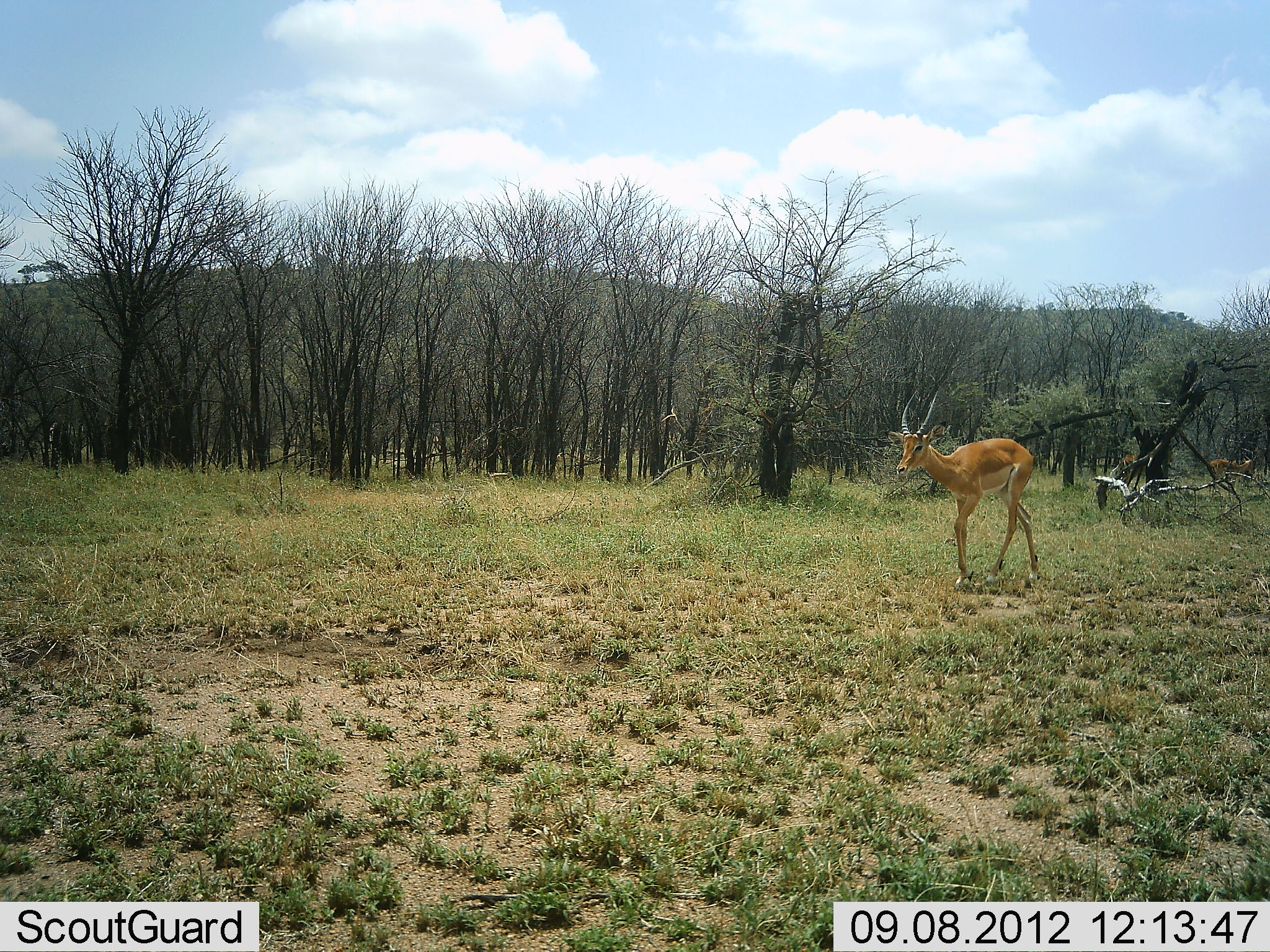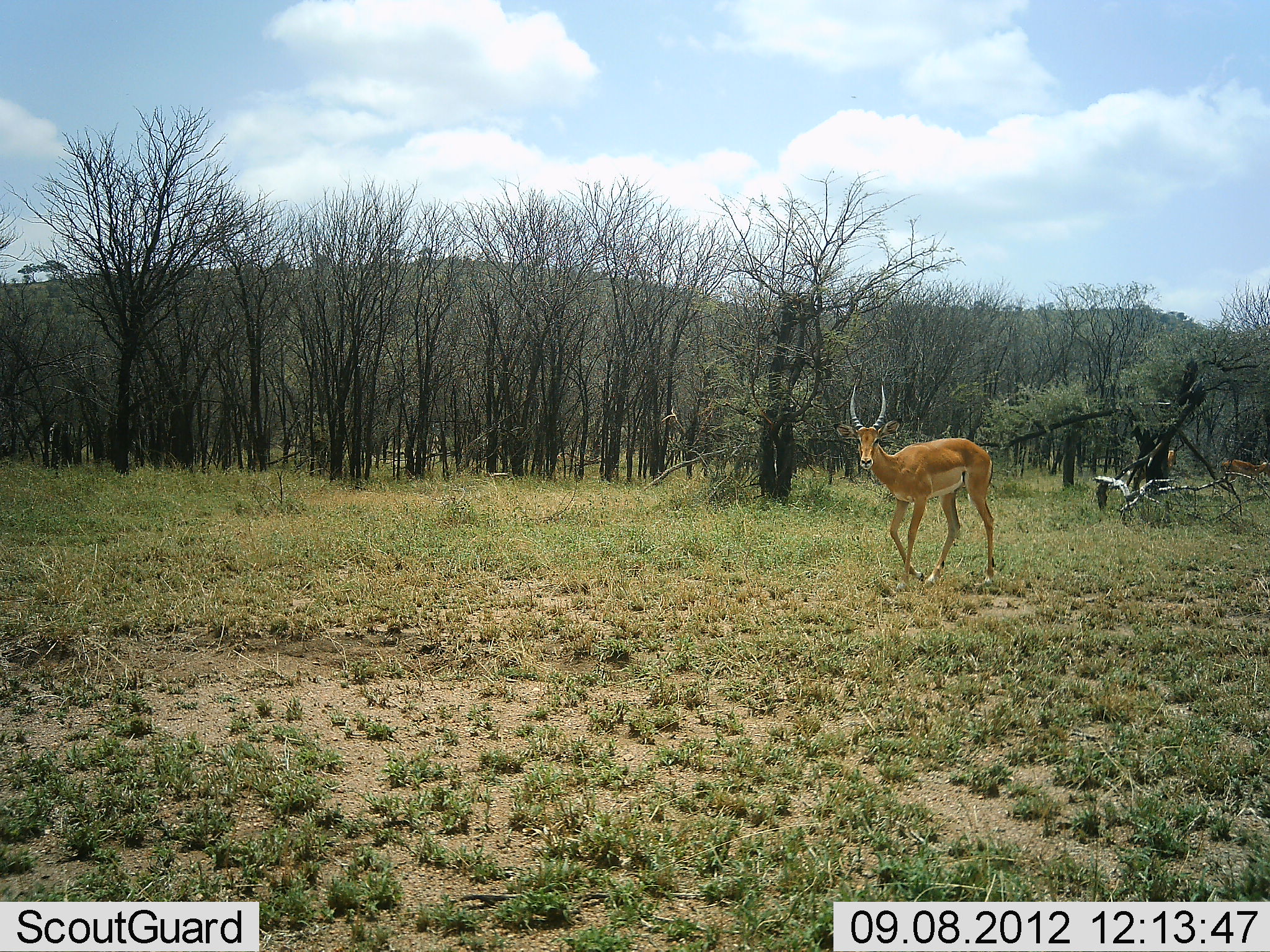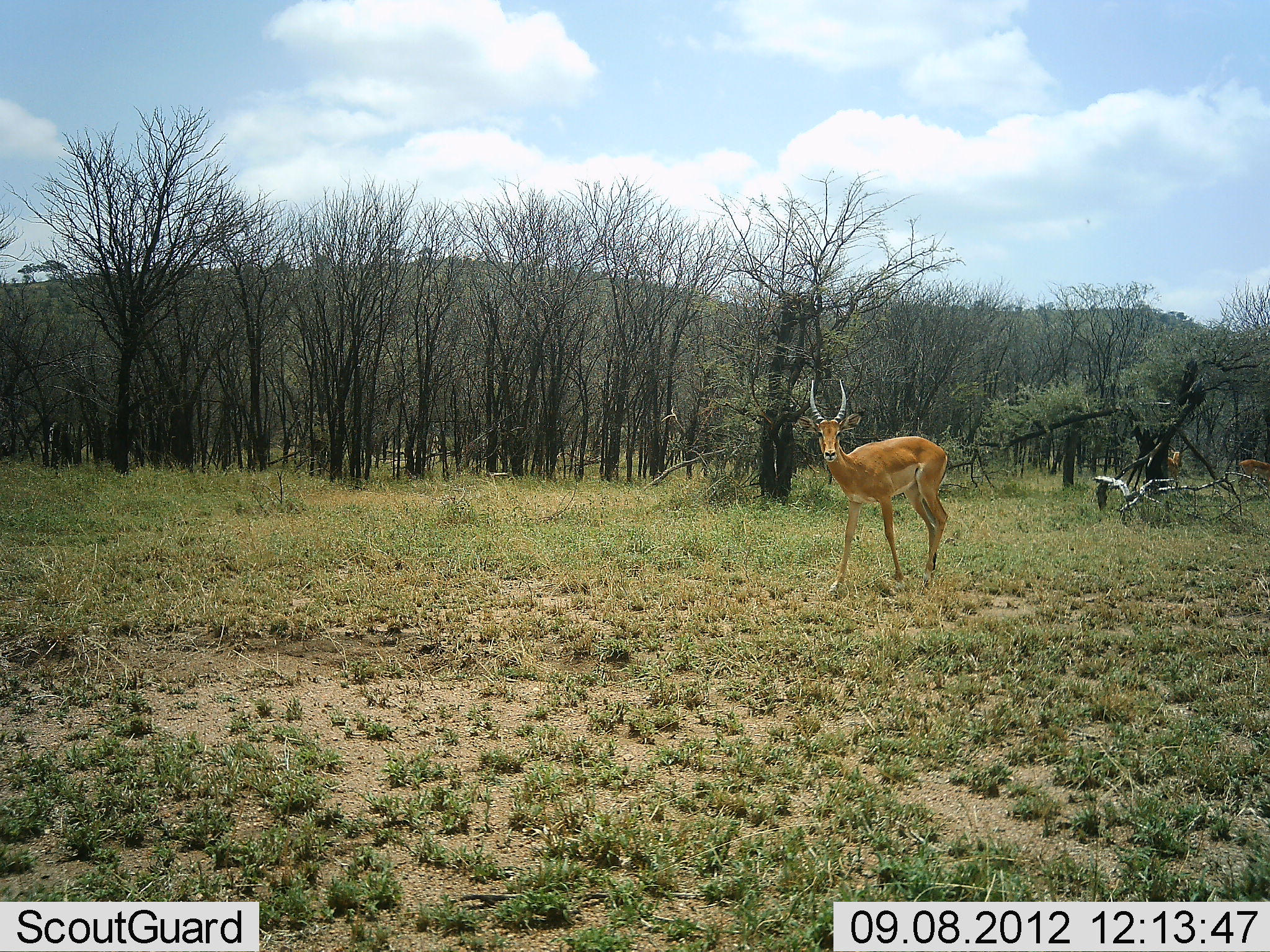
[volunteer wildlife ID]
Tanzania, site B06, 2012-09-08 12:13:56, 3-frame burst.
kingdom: Animalia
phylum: Chordata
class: Mammalia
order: Artiodactyla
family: Bovidae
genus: Aepyceros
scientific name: Aepyceros melampus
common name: impala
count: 3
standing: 0%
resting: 0%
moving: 100%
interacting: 0%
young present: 0%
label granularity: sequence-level